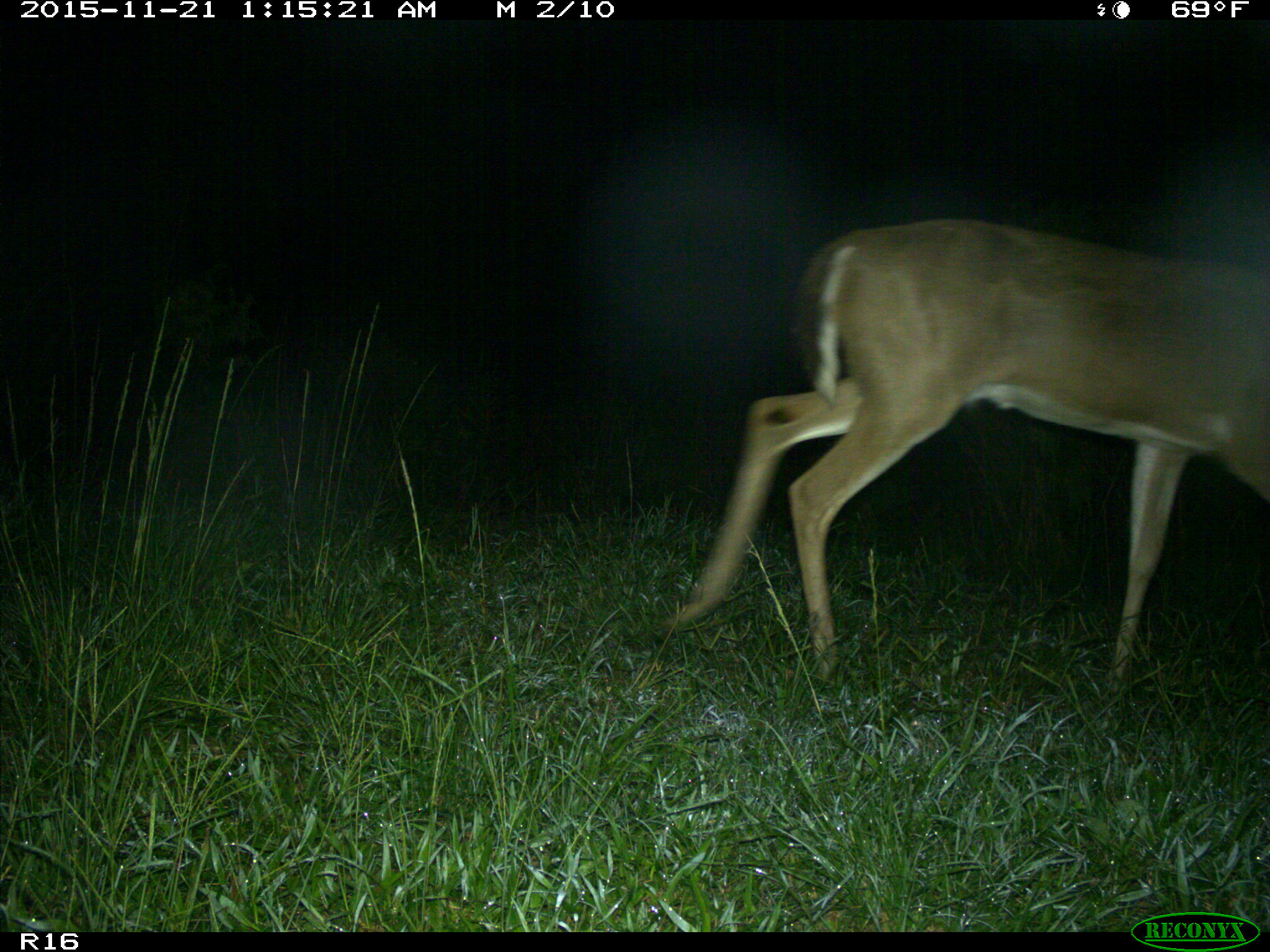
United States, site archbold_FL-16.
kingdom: Animalia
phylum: Chordata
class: Mammalia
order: Artiodactyla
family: Cervidae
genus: Odocoileus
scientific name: Odocoileus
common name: deer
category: unidentified deer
Unidentified deer (deer) (Odocoileus).